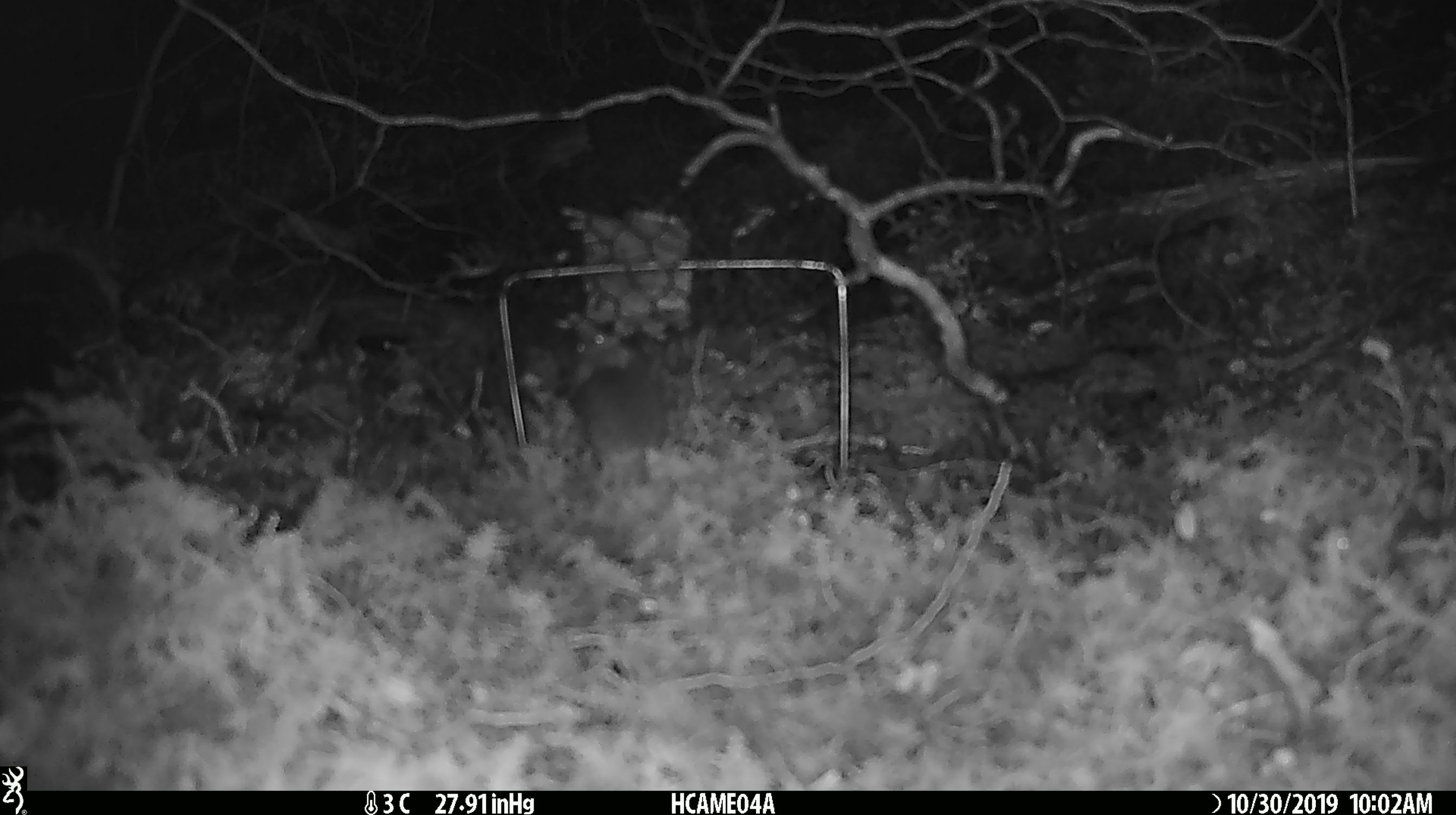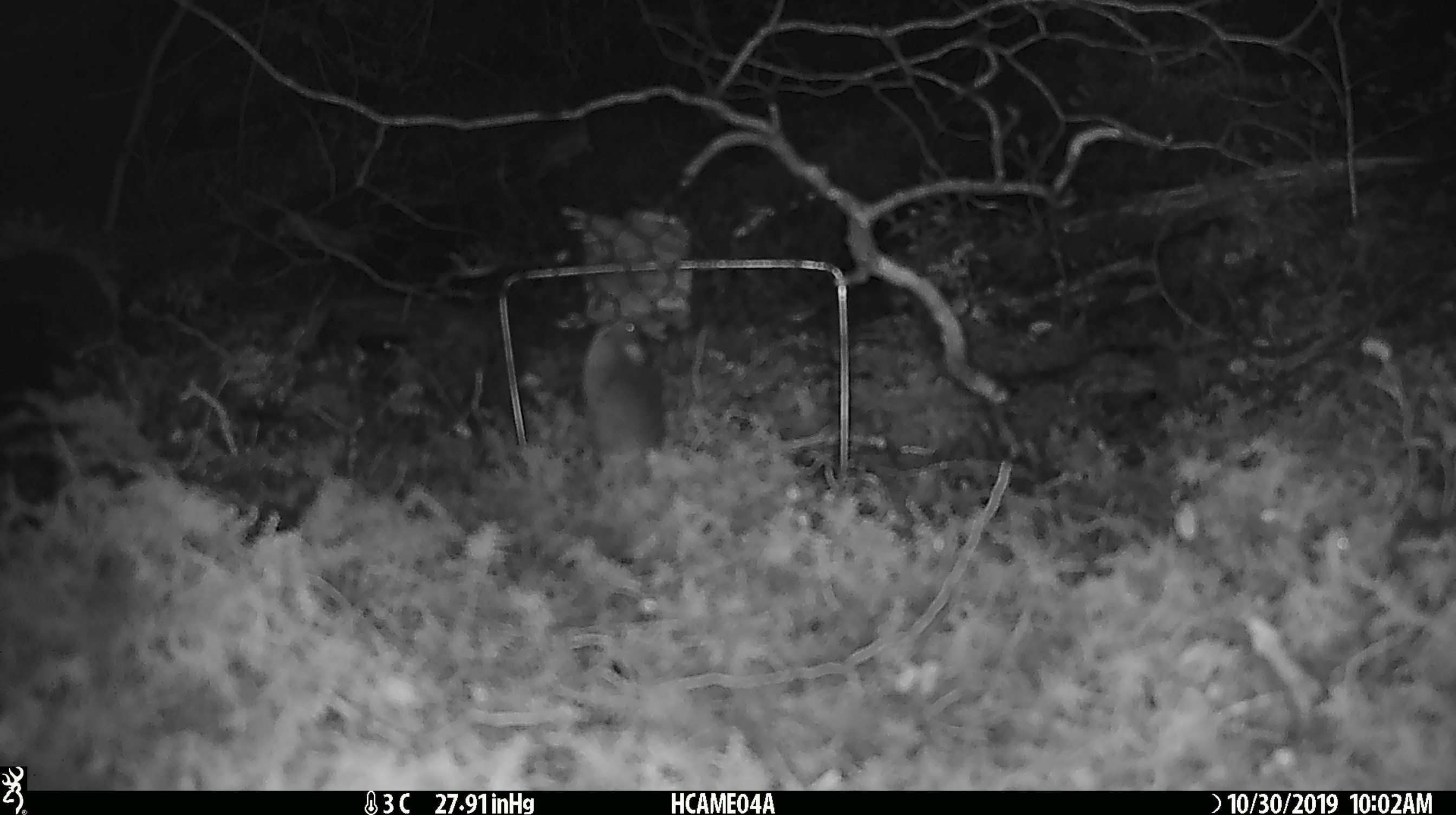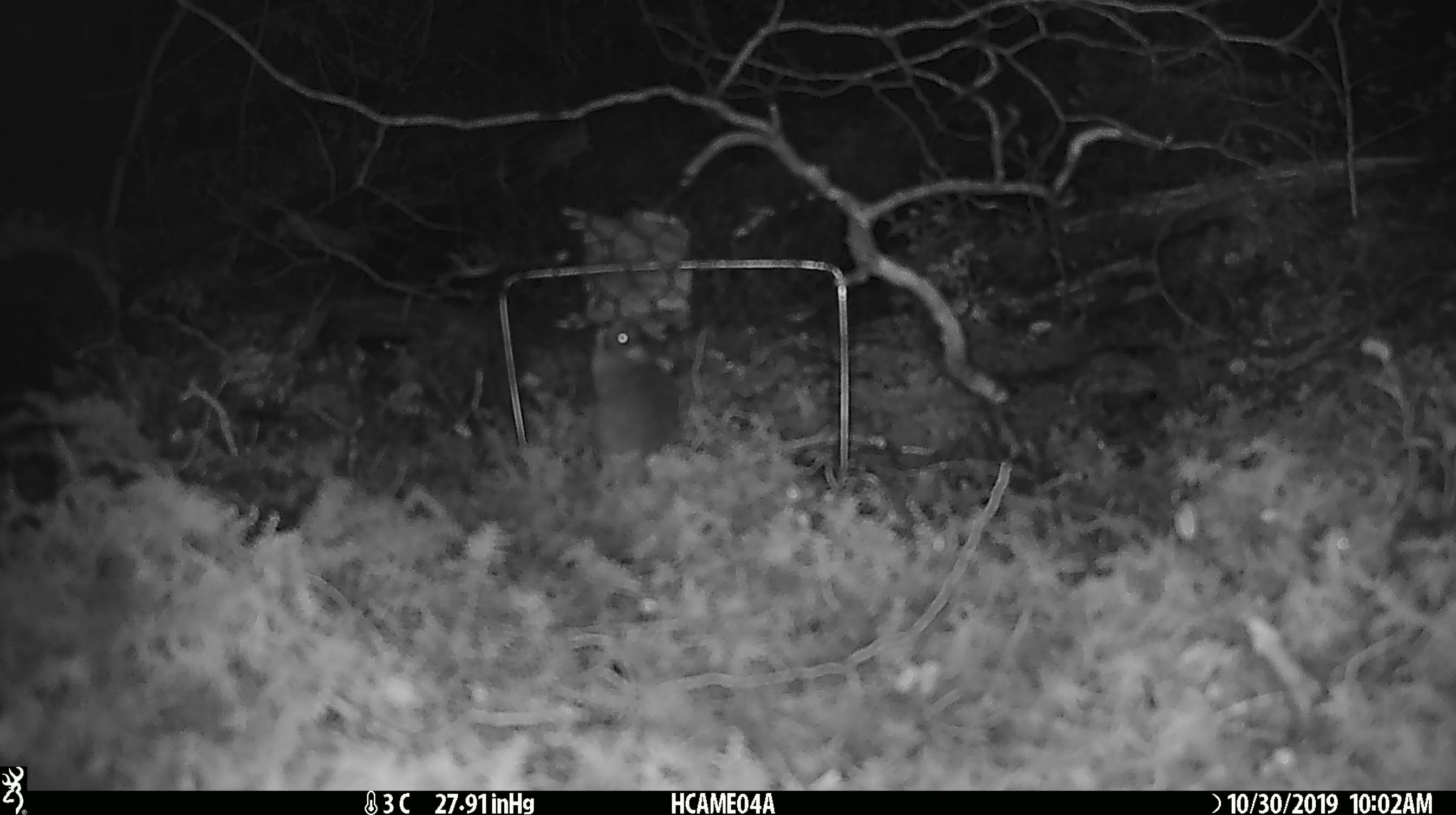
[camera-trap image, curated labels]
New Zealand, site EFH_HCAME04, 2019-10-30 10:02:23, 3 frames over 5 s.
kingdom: Animalia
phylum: Chordata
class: Mammalia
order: Rodentia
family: Muridae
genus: Mus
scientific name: Mus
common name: mouse